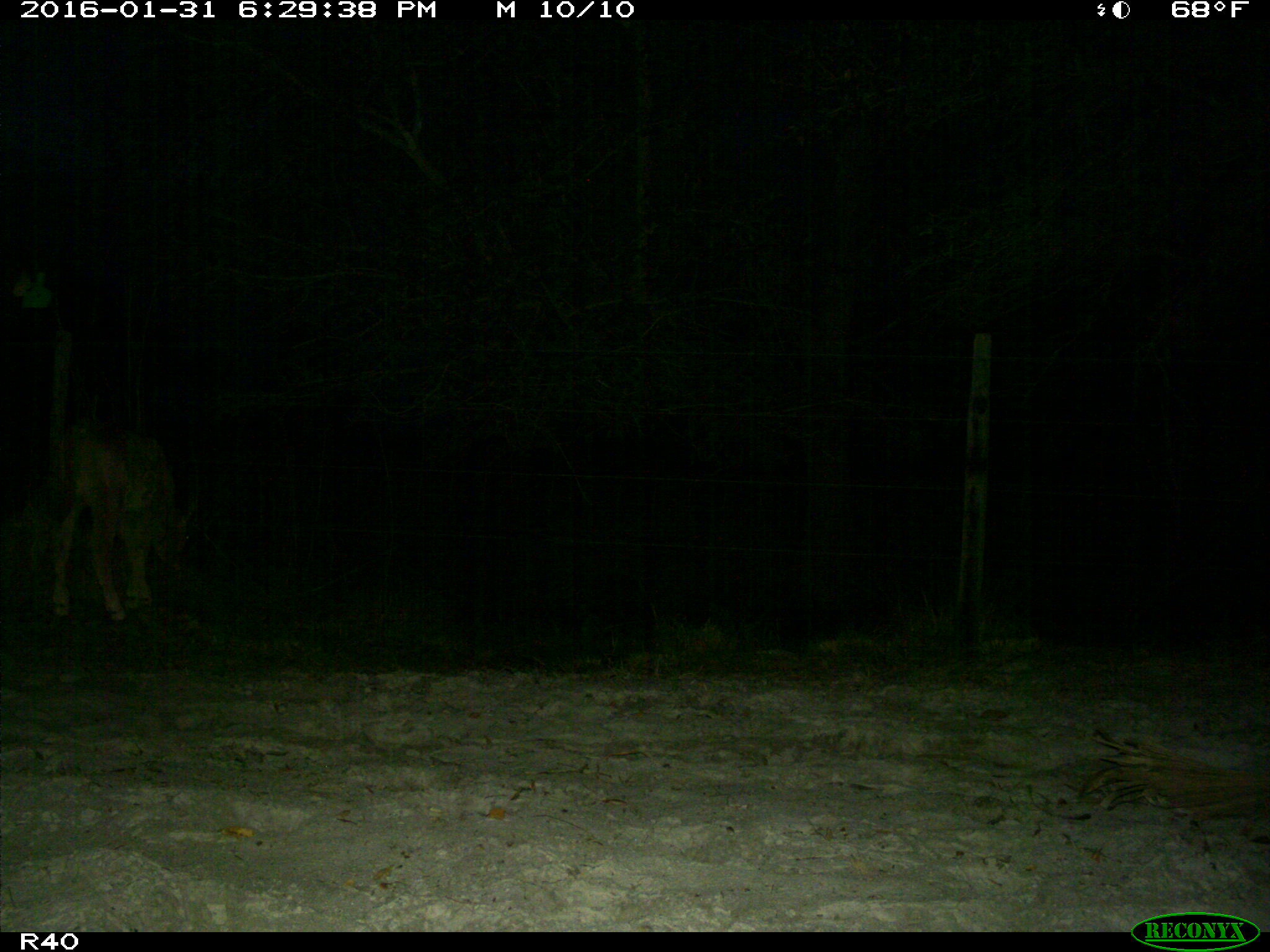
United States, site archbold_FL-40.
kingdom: Animalia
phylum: Chordata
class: Mammalia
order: Artiodactyla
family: Bovidae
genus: Bos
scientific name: Bos taurus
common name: domestic cow